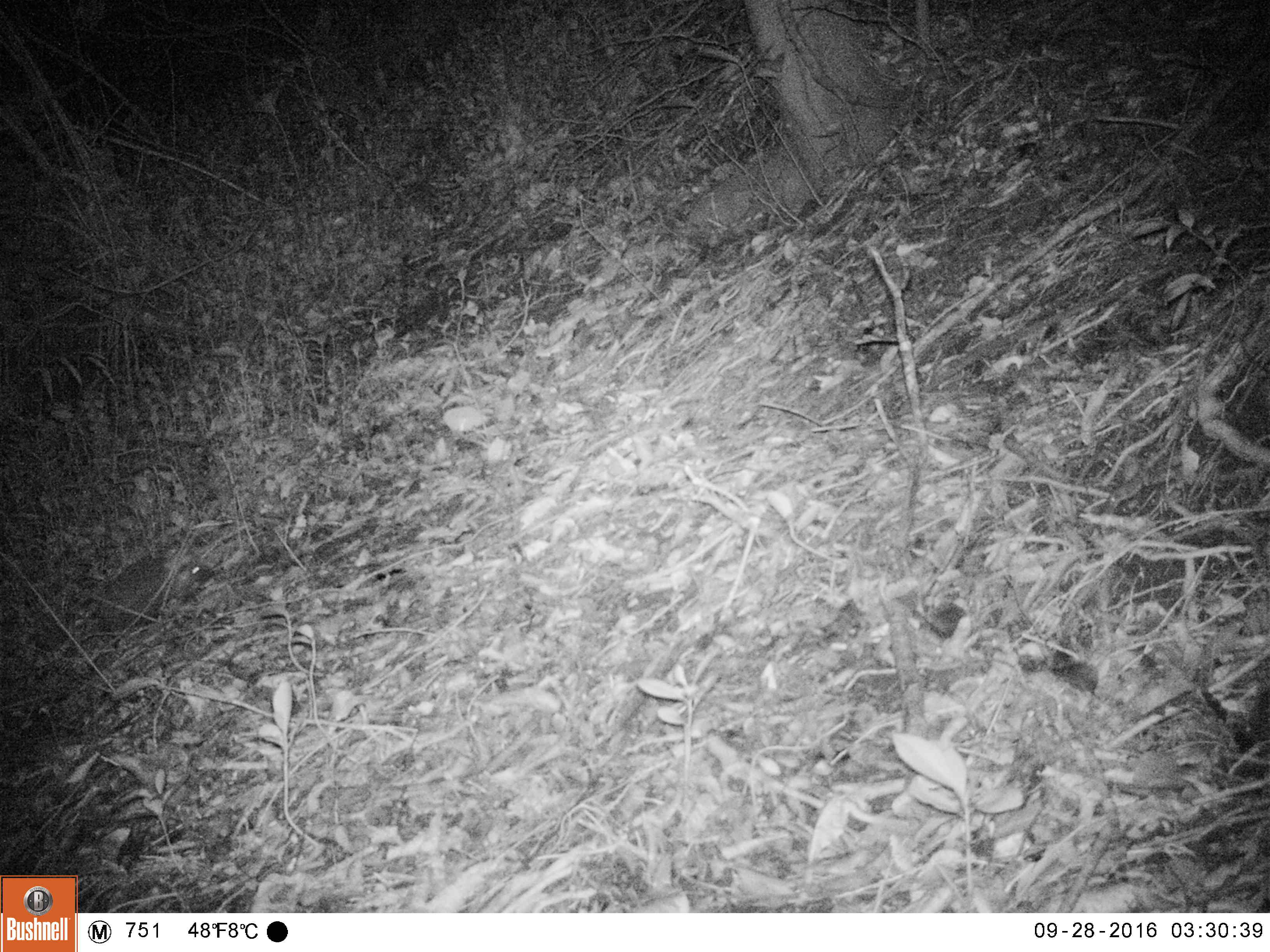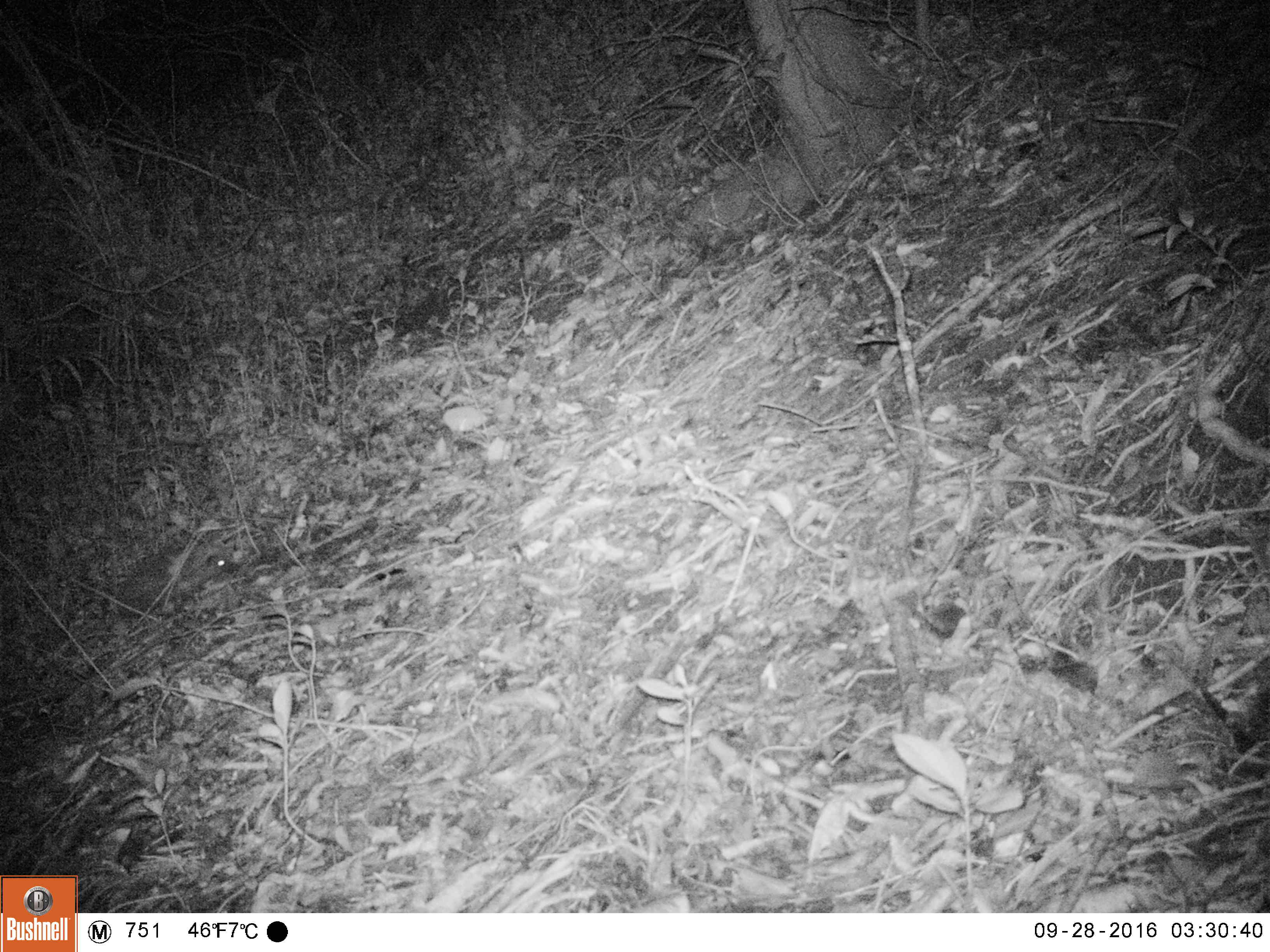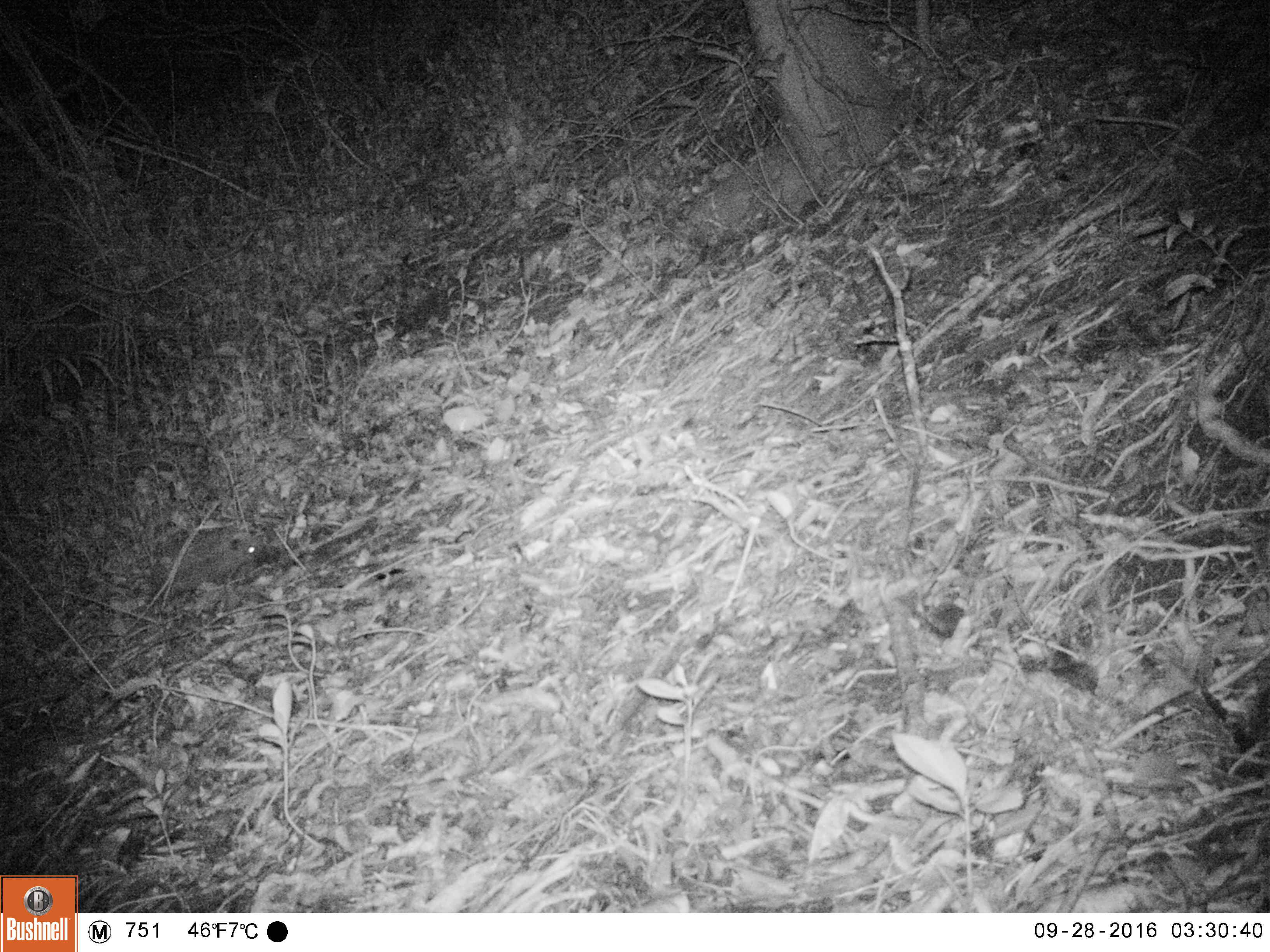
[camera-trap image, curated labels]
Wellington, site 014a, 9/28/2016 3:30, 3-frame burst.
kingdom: Animalia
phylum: Chordata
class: Mammalia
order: Eulipotyphla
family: Erinaceidae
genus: Erinaceus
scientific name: Erinaceus europaeus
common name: hedgehog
Hedgehog (Erinaceus europaeus).